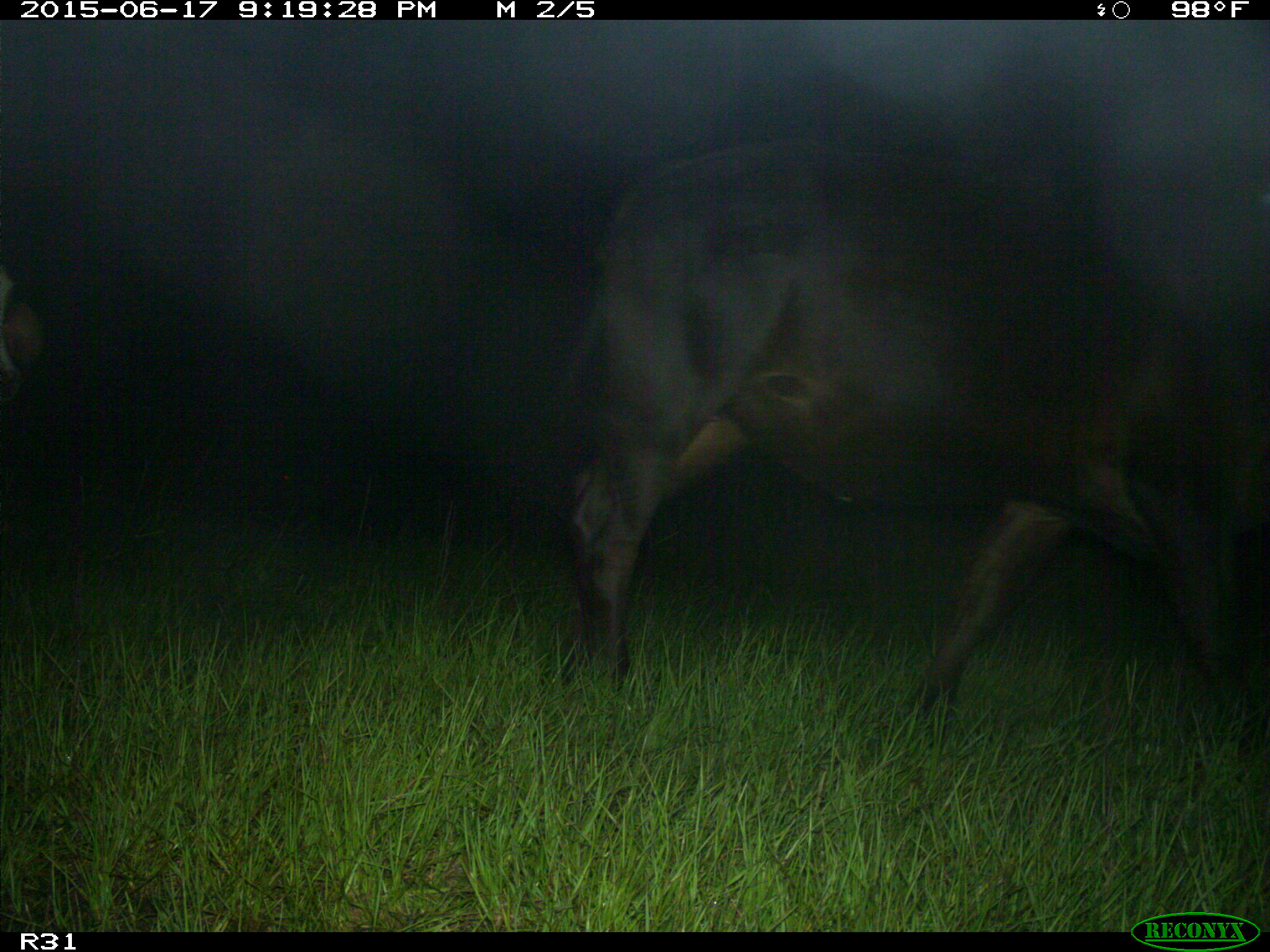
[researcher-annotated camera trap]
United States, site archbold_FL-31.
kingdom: Animalia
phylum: Chordata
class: Mammalia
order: Artiodactyla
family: Bovidae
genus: Bos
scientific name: Bos taurus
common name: domestic cow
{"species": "Bos taurus (domestic cow)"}